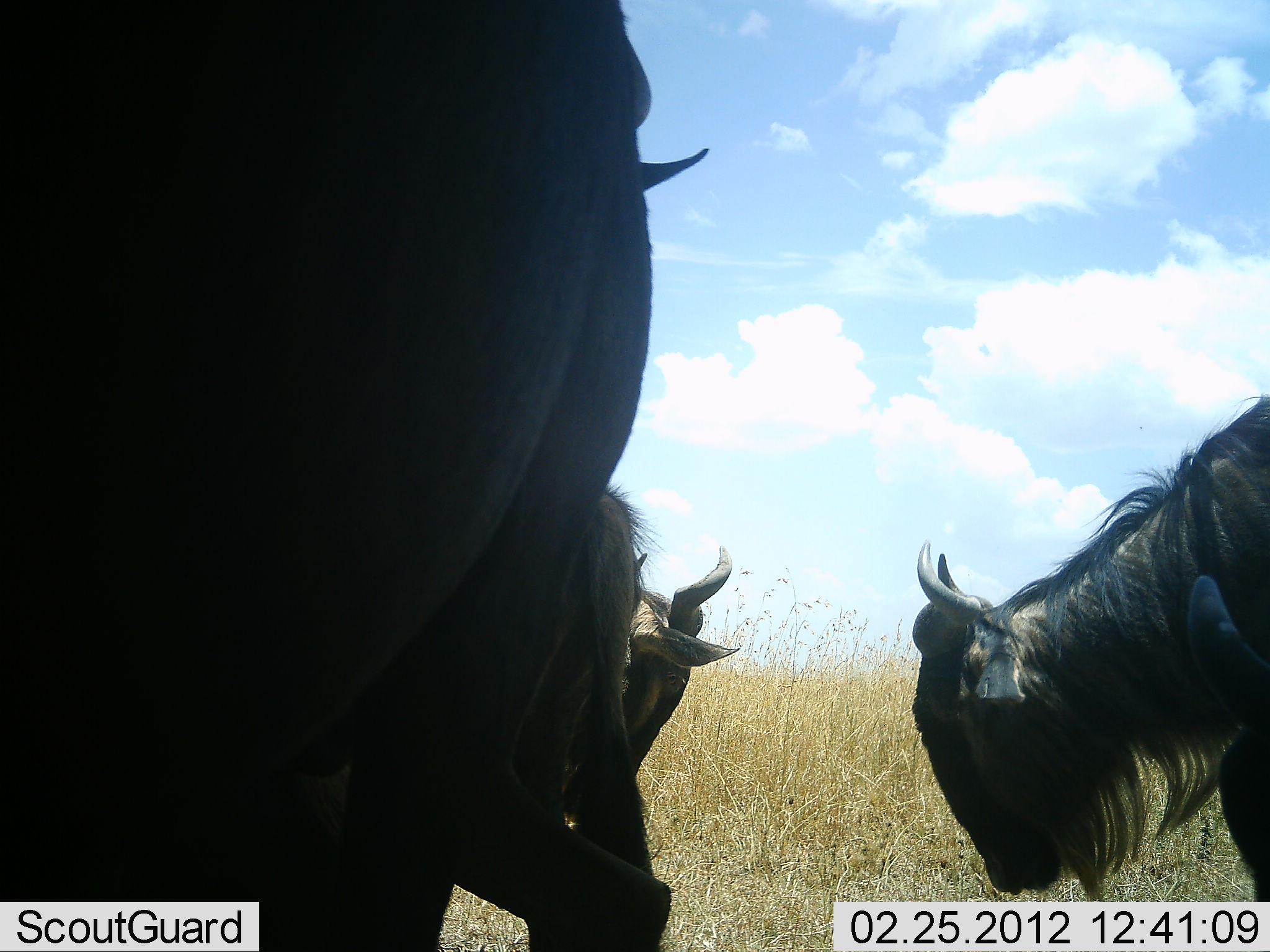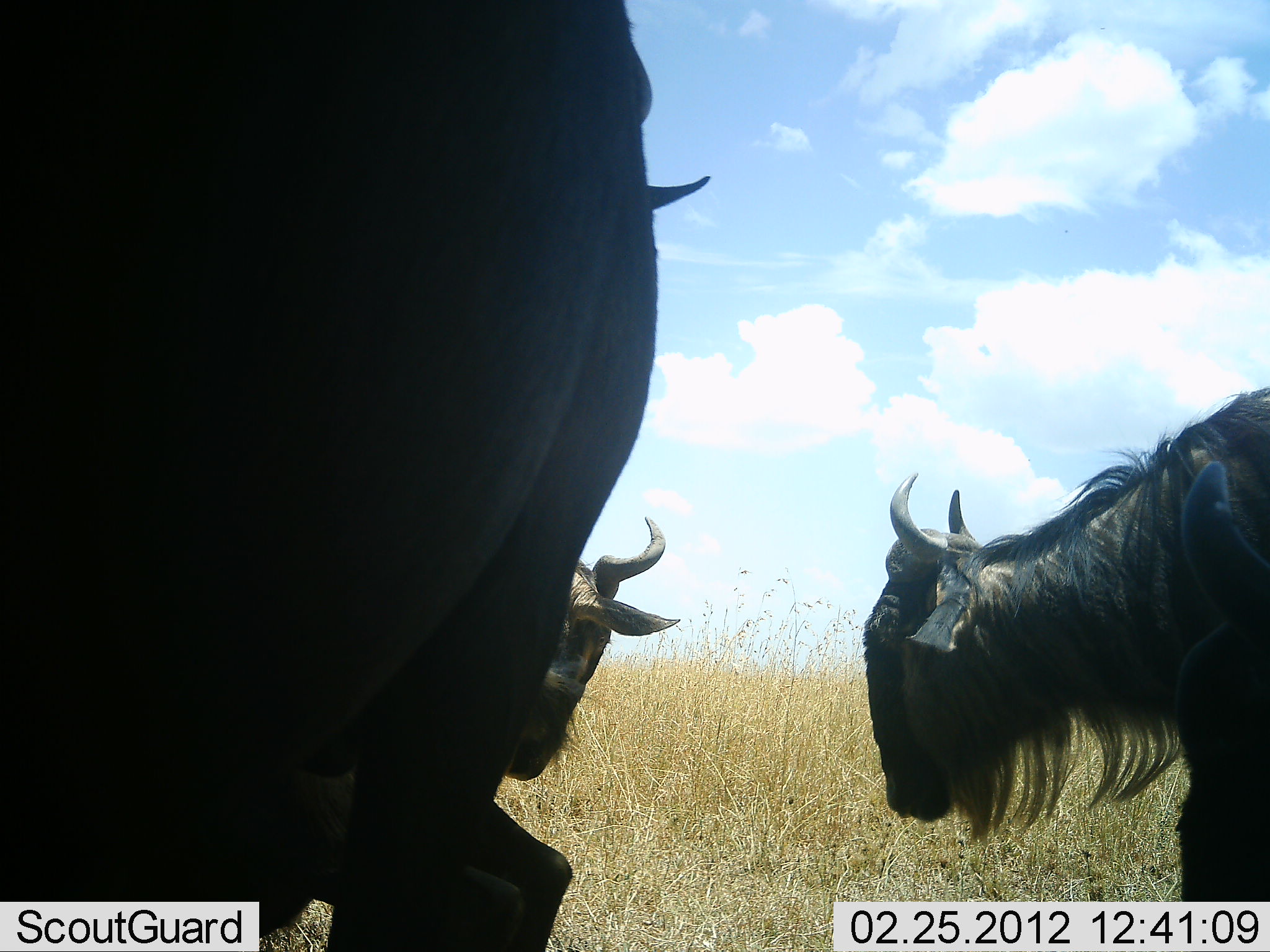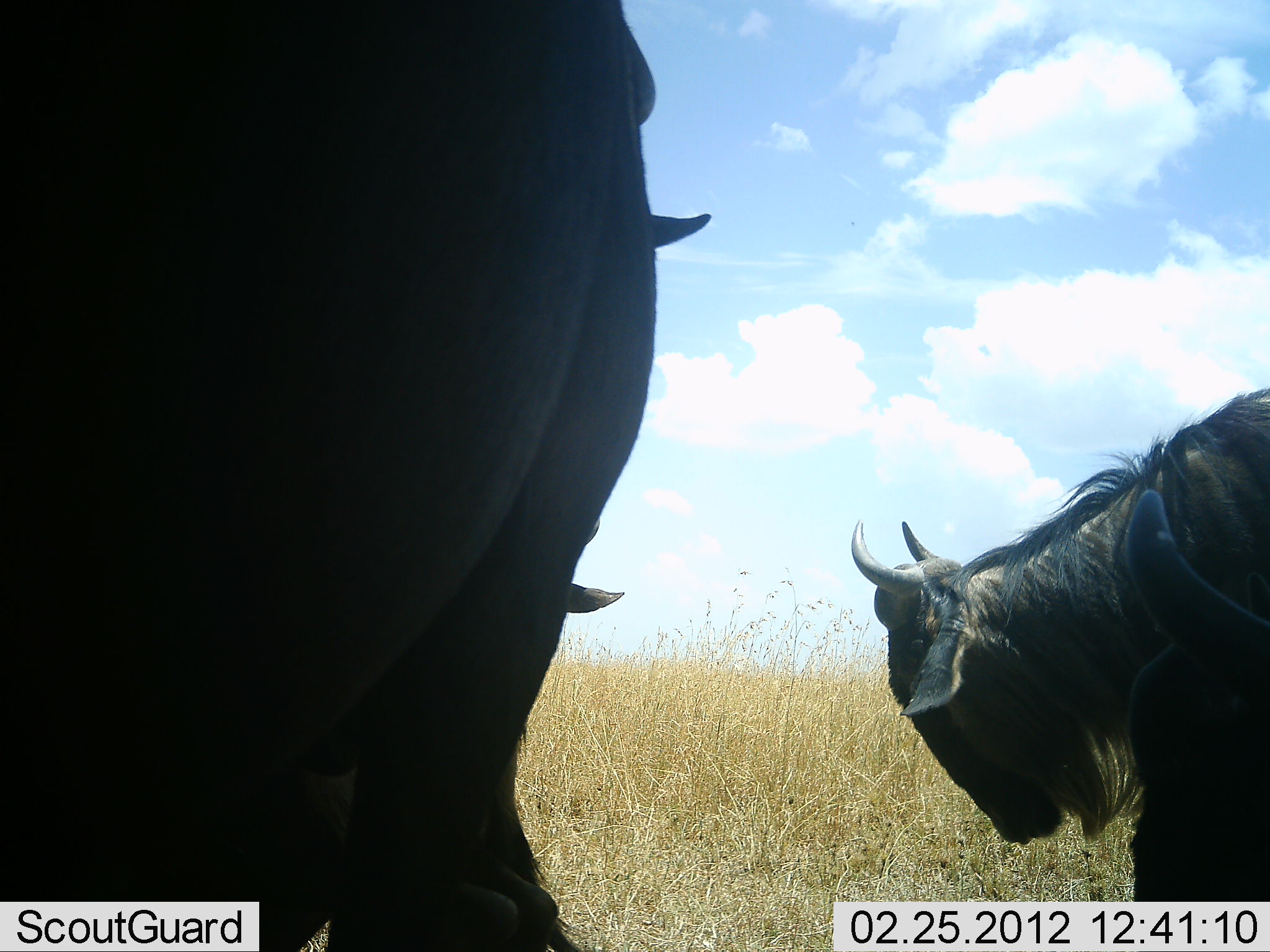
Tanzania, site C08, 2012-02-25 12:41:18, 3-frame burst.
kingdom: Animalia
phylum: Chordata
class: Mammalia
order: Artiodactyla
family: Bovidae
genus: Connochaetes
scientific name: Connochaetes taurinus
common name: blue wildebeest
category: wildebeest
Wildebeest (blue wildebeest) (Connochaetes taurinus), count 3. Behavior (volunteer vote fractions): standing 92%, resting 0%, moving 23%, interacting 31%. Young present (vote fraction): 0%. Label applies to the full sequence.